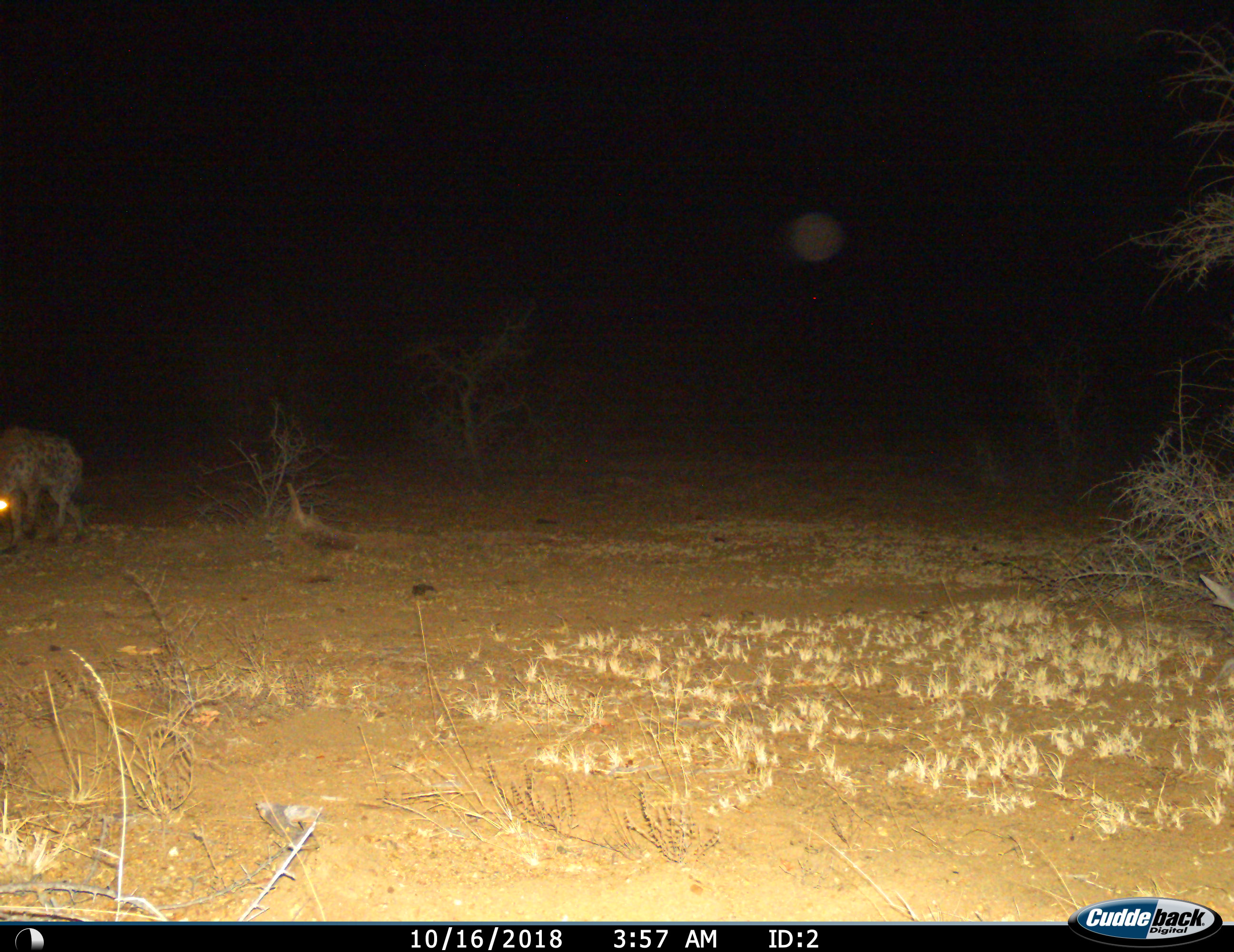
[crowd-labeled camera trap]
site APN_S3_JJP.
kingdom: Animalia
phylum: Chordata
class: Mammalia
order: Carnivora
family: Hyaenidae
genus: Crocuta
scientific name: Crocuta crocuta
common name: spotted hyena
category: hyenaspotted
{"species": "hyenaspotted (spotted hyena) (Crocuta crocuta)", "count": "1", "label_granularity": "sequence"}